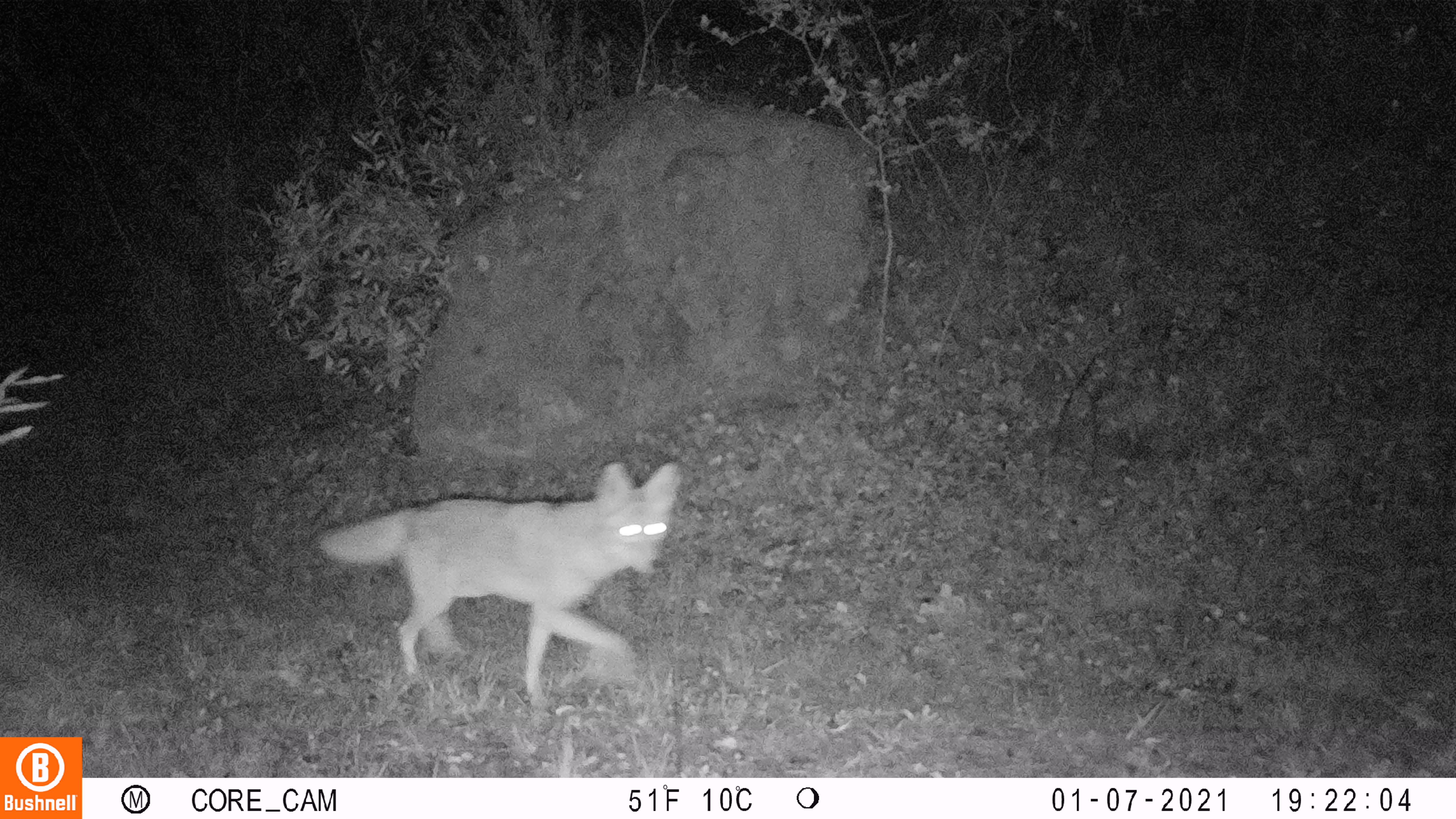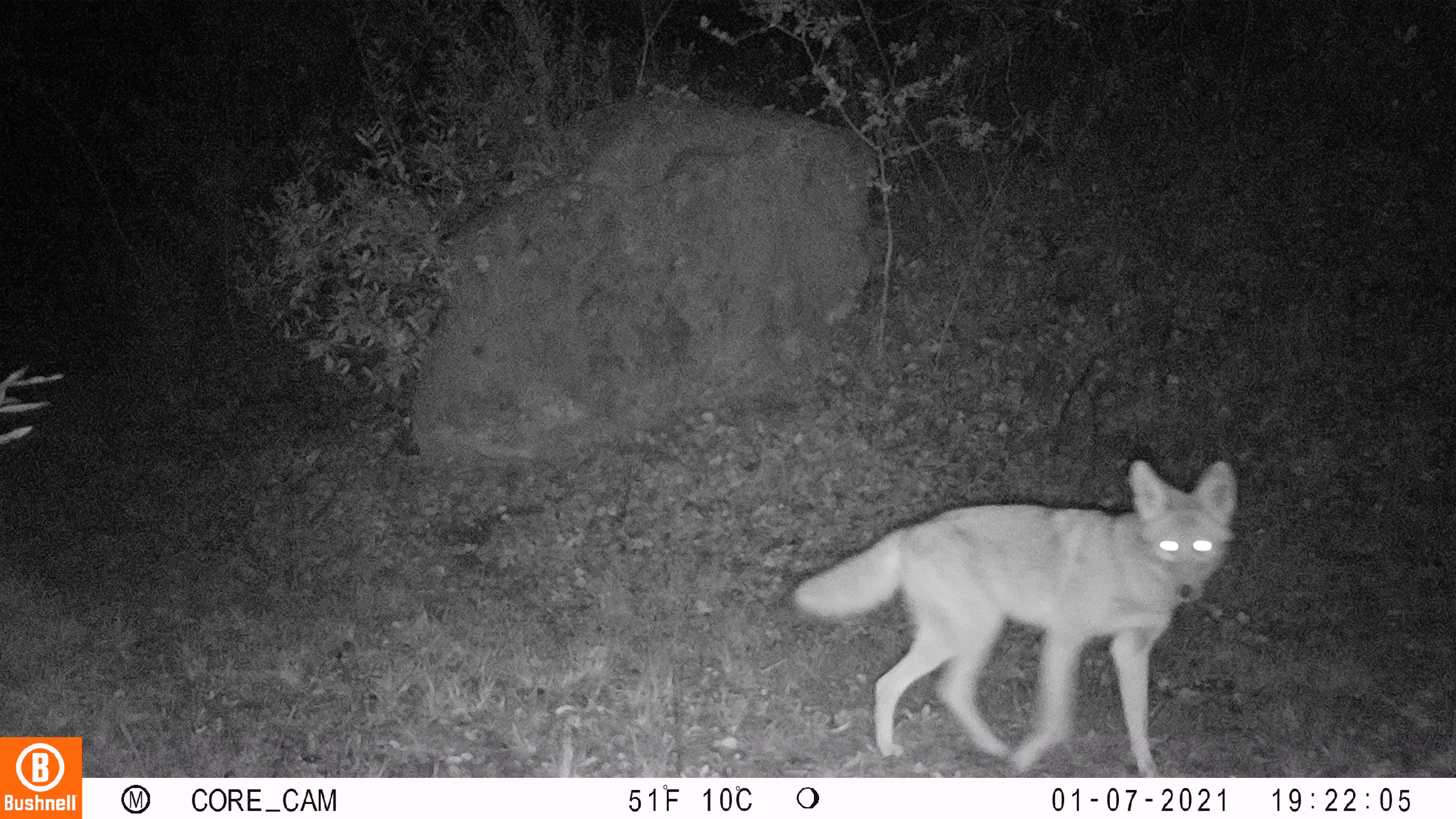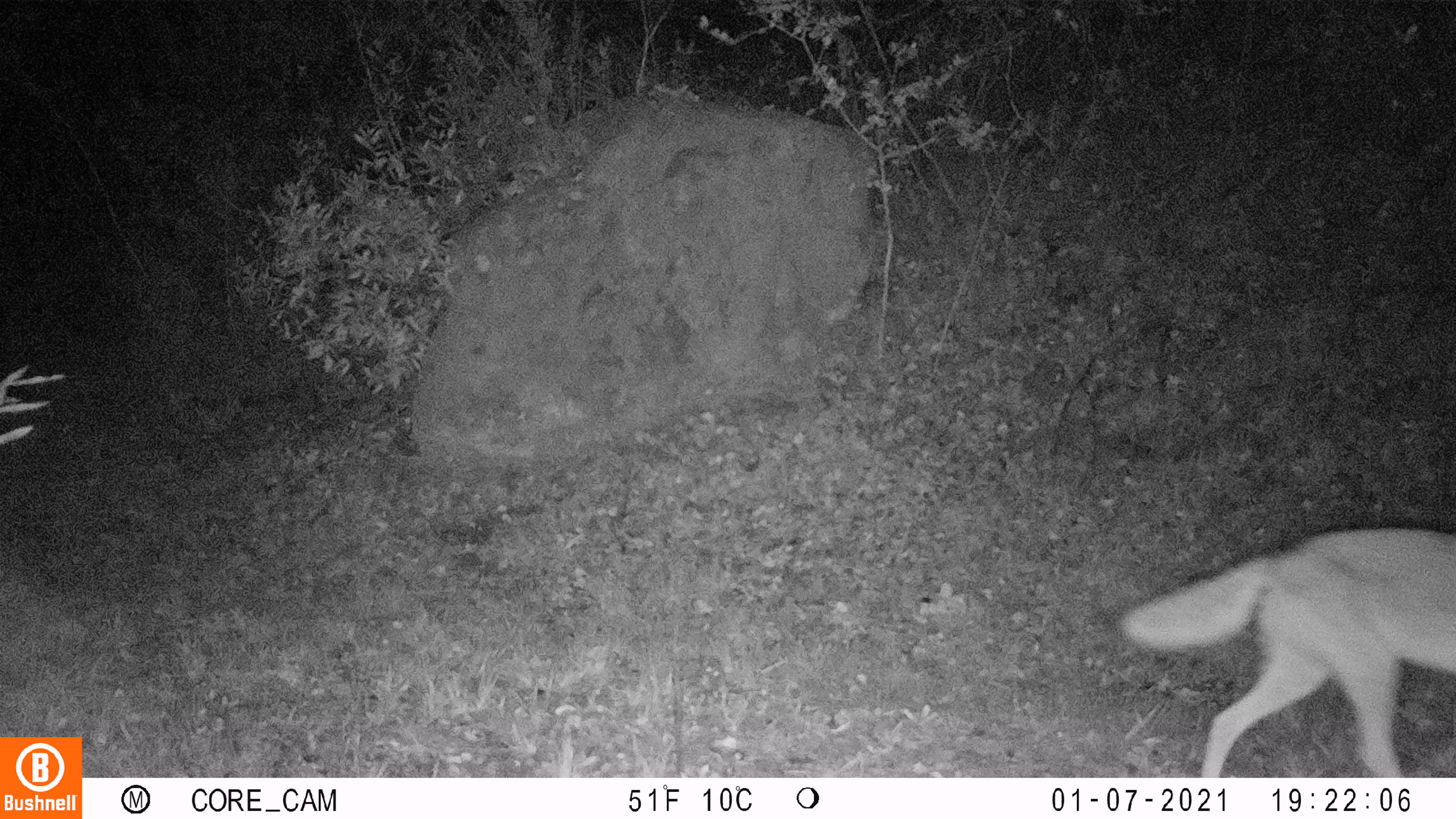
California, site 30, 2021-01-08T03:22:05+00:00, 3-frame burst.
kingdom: Animalia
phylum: Chordata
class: Mammalia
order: Carnivora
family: Canidae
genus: Canis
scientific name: Canis latrans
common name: coyote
Coyote (Canis latrans).